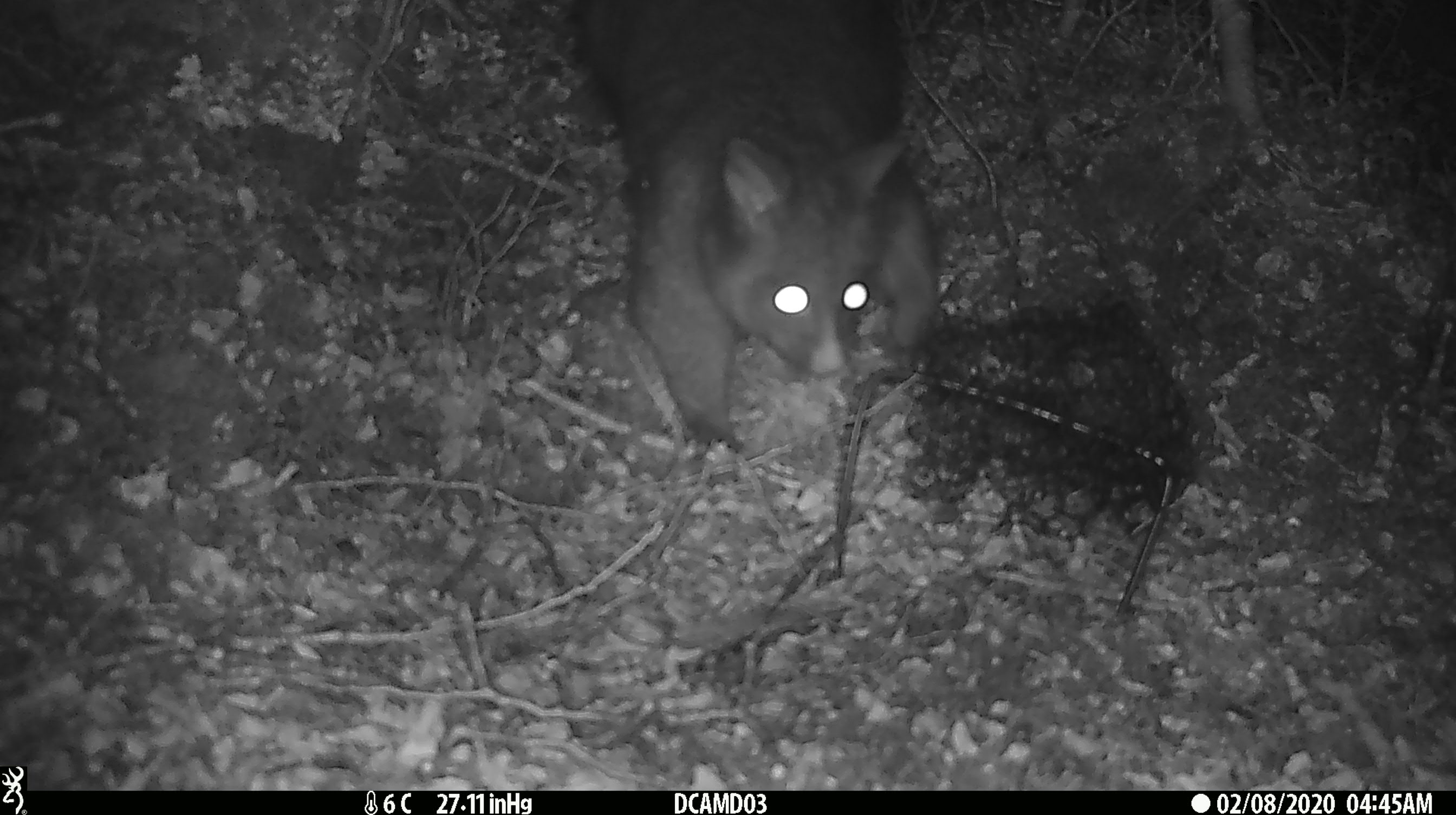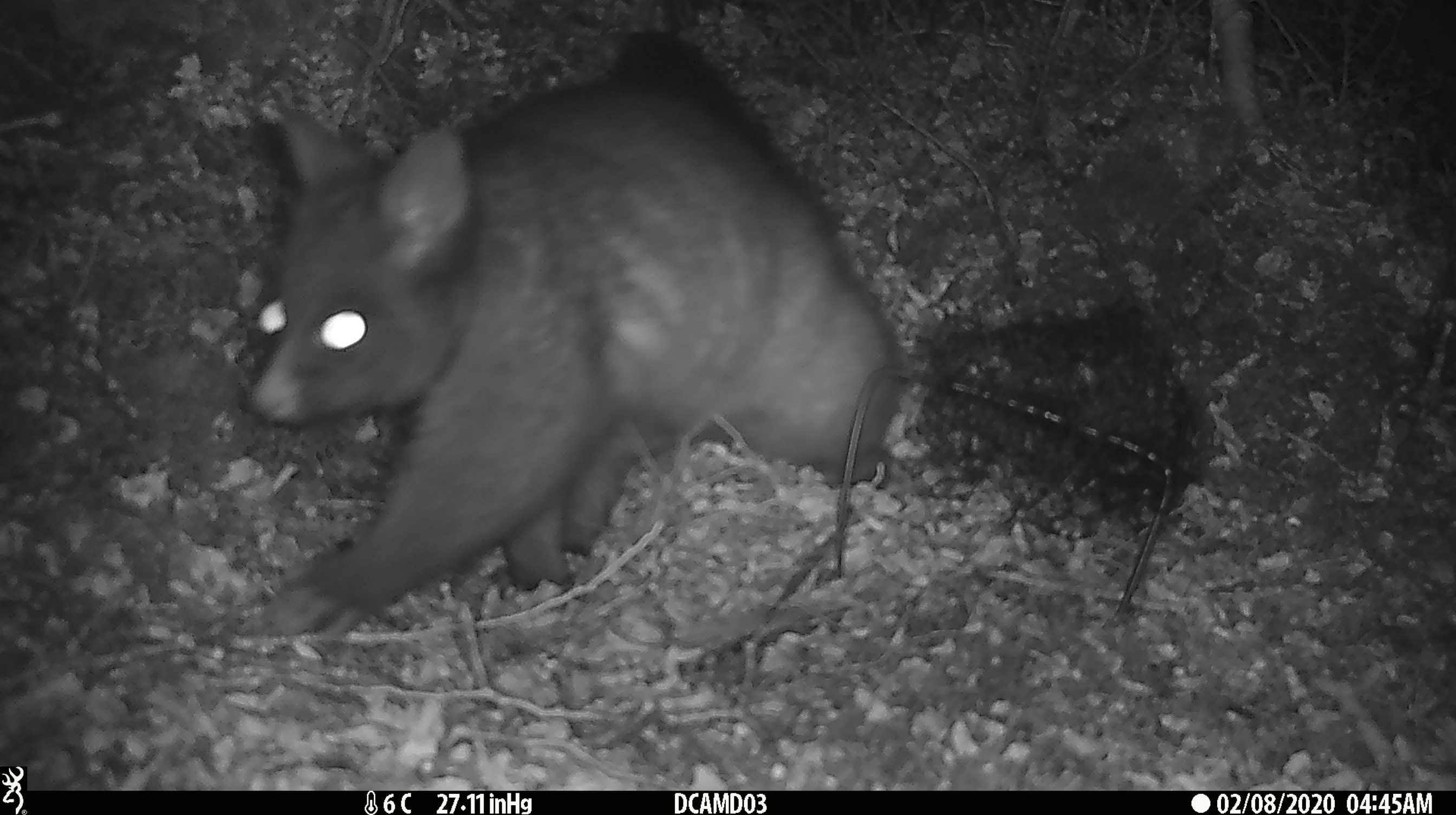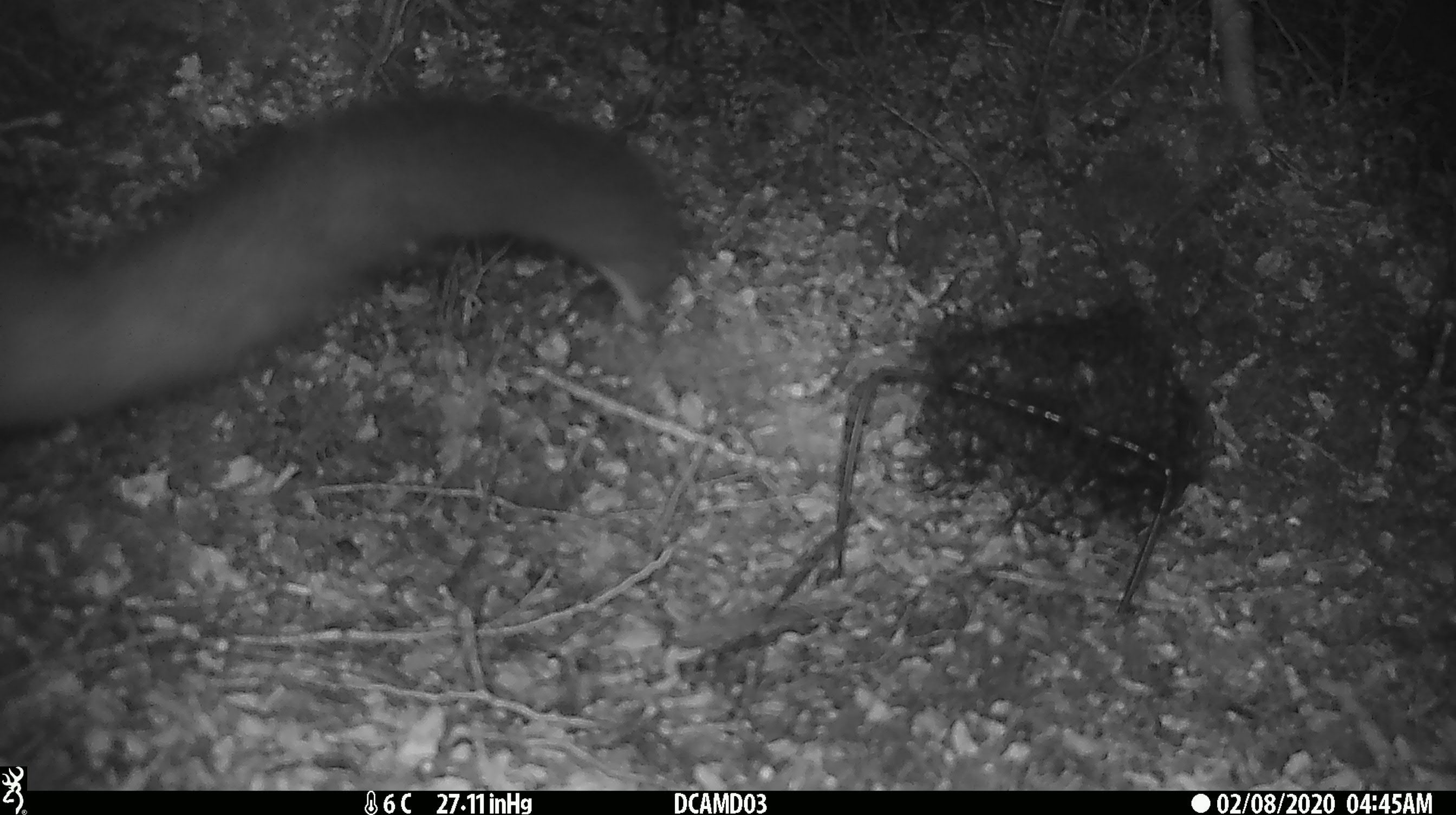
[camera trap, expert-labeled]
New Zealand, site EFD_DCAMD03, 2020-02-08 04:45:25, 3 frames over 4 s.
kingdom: Animalia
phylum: Chordata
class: Mammalia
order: Diprotodontia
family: Phalangeridae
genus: Trichosurus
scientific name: Trichosurus vulpecula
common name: common brushtail possum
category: possum